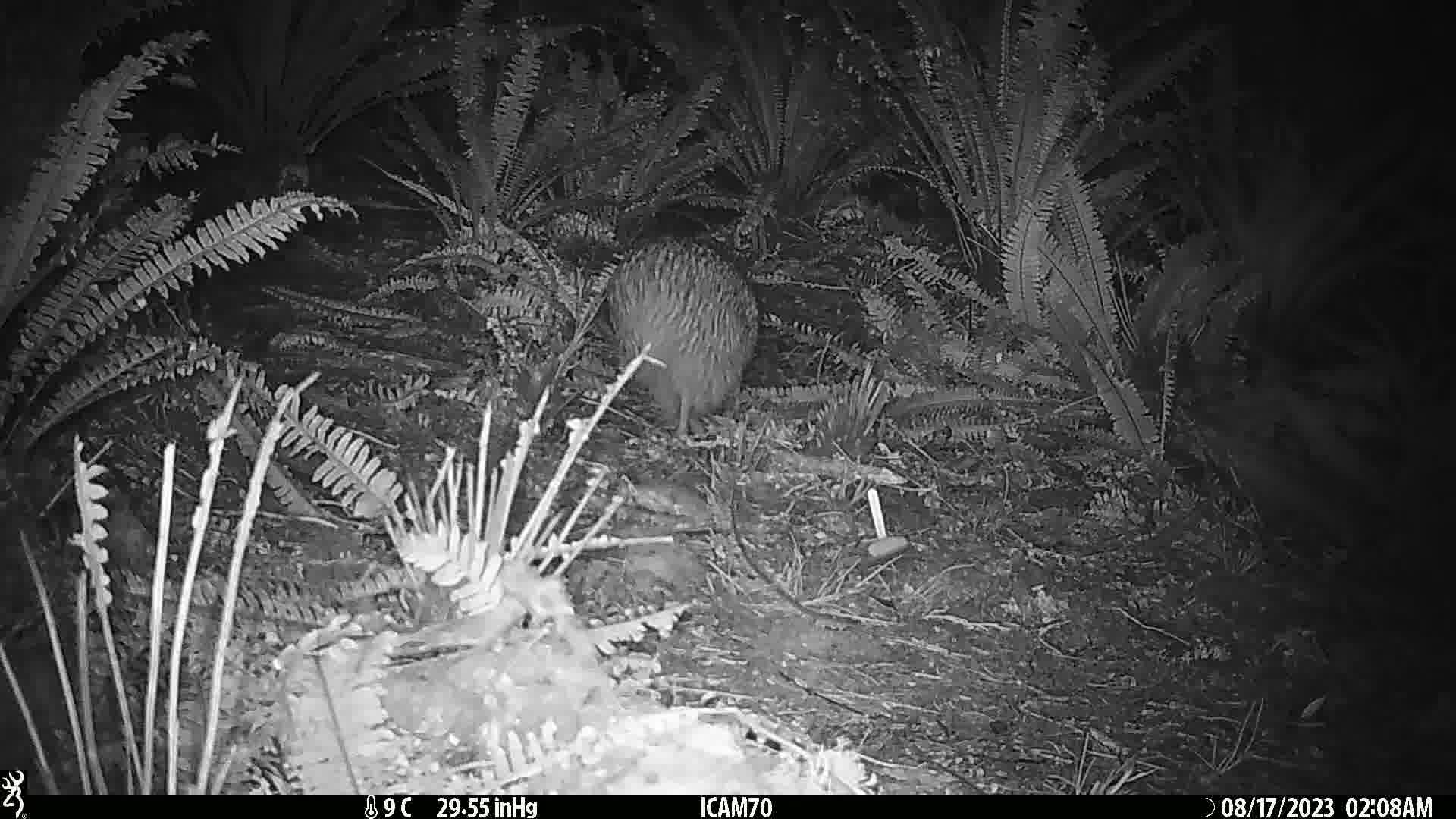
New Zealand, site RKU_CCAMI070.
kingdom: Animalia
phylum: Chordata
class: Aves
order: Apterygiformes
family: Apterygidae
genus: Apteryx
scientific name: Apteryx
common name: kiwi